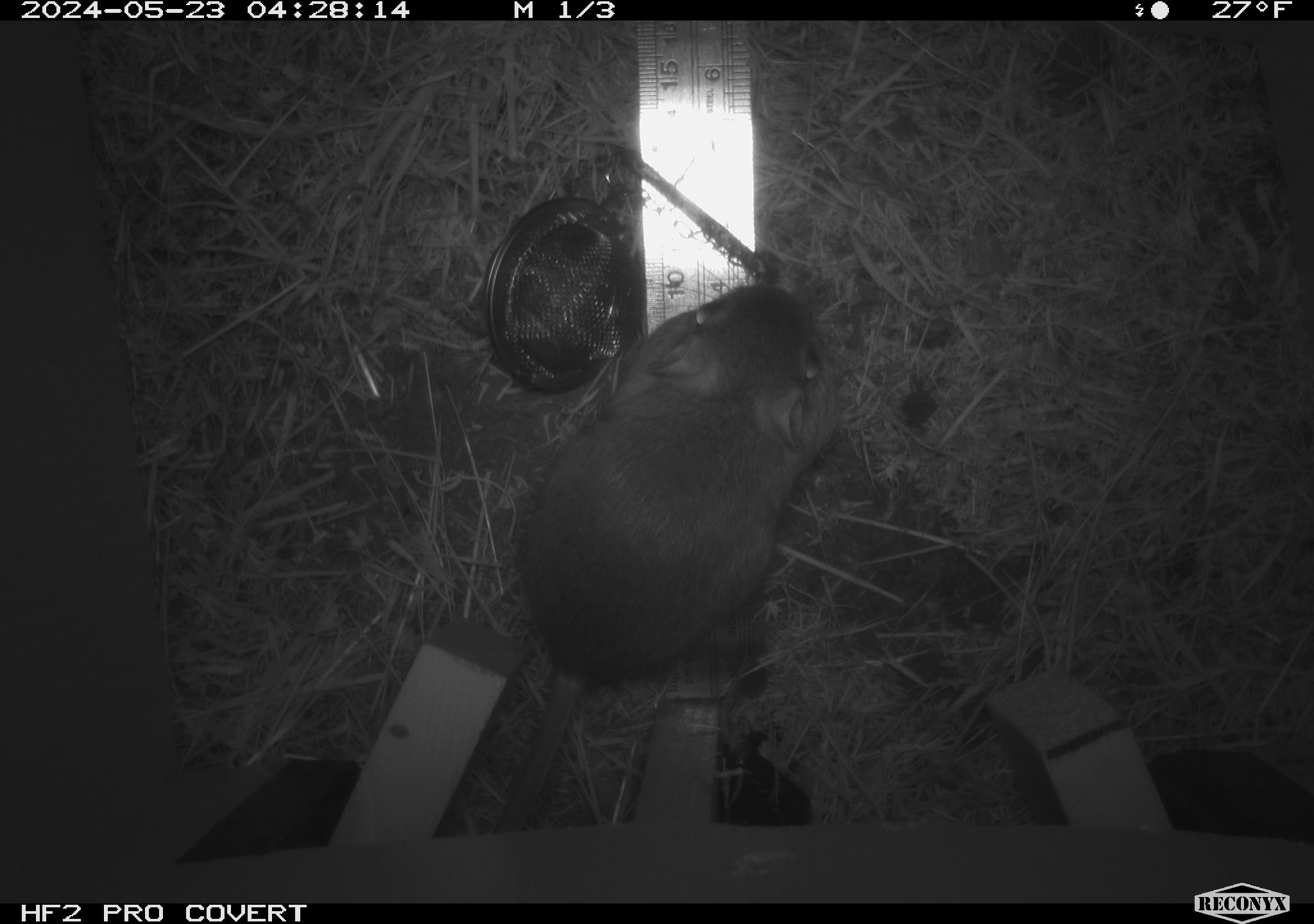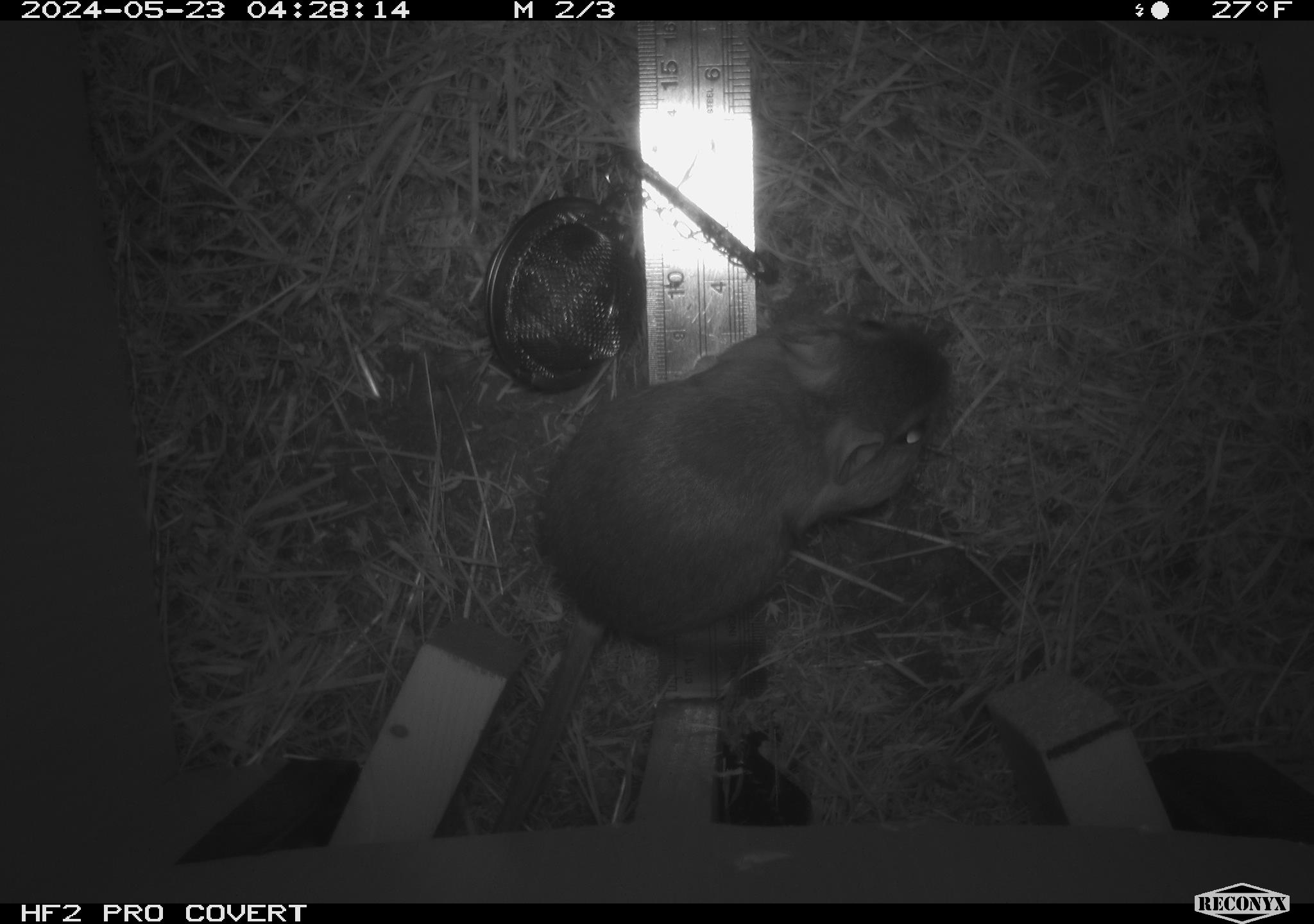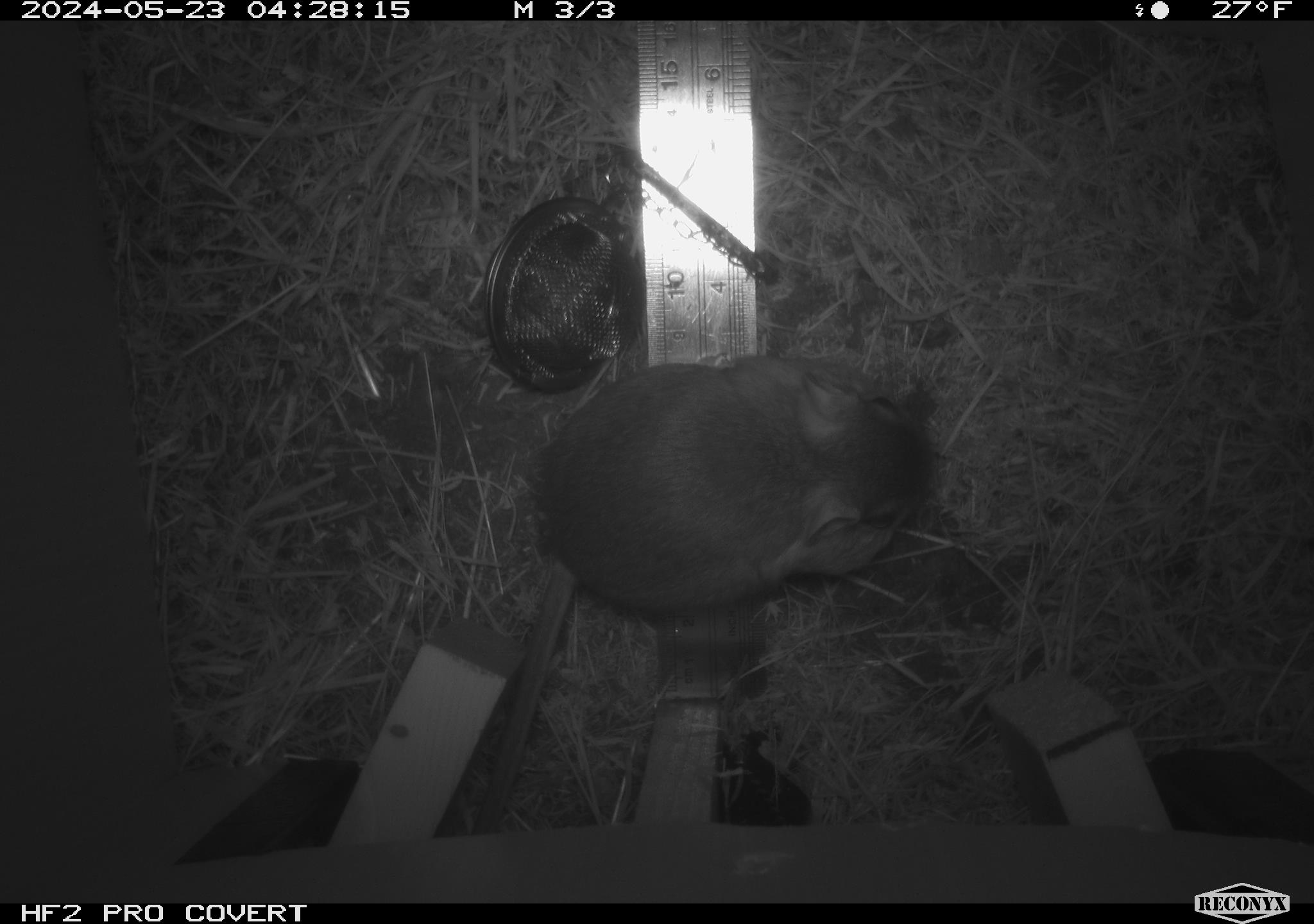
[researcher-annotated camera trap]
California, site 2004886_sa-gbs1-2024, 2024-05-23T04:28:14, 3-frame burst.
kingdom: Animalia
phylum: Chordata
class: Mammalia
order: Rodentia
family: Heteromyidae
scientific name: Heteromyidae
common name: kangaroo rats and pocket mice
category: heteromyidae family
Heteromyidae family (kangaroo rats and pocket mice) (Heteromyidae).